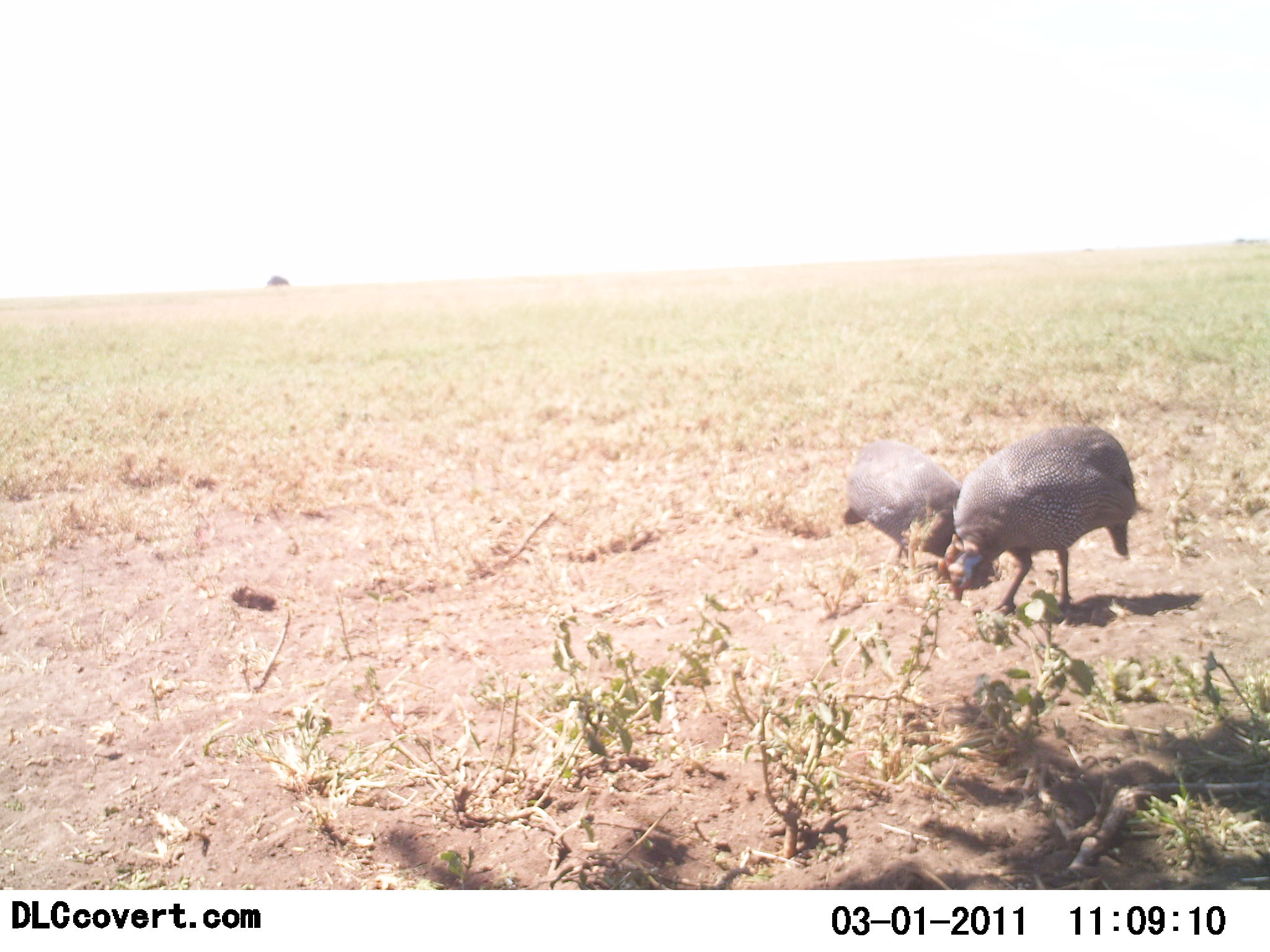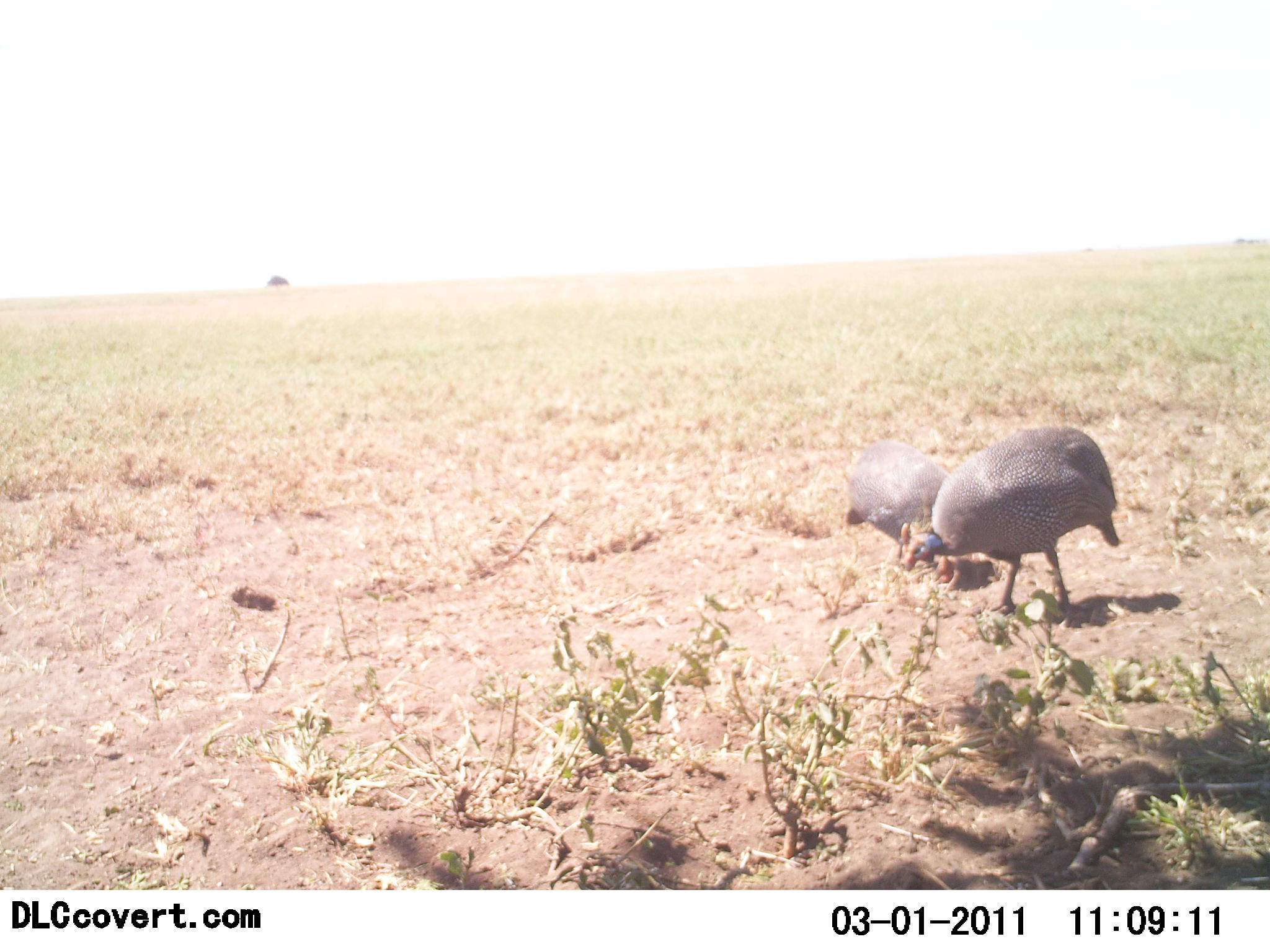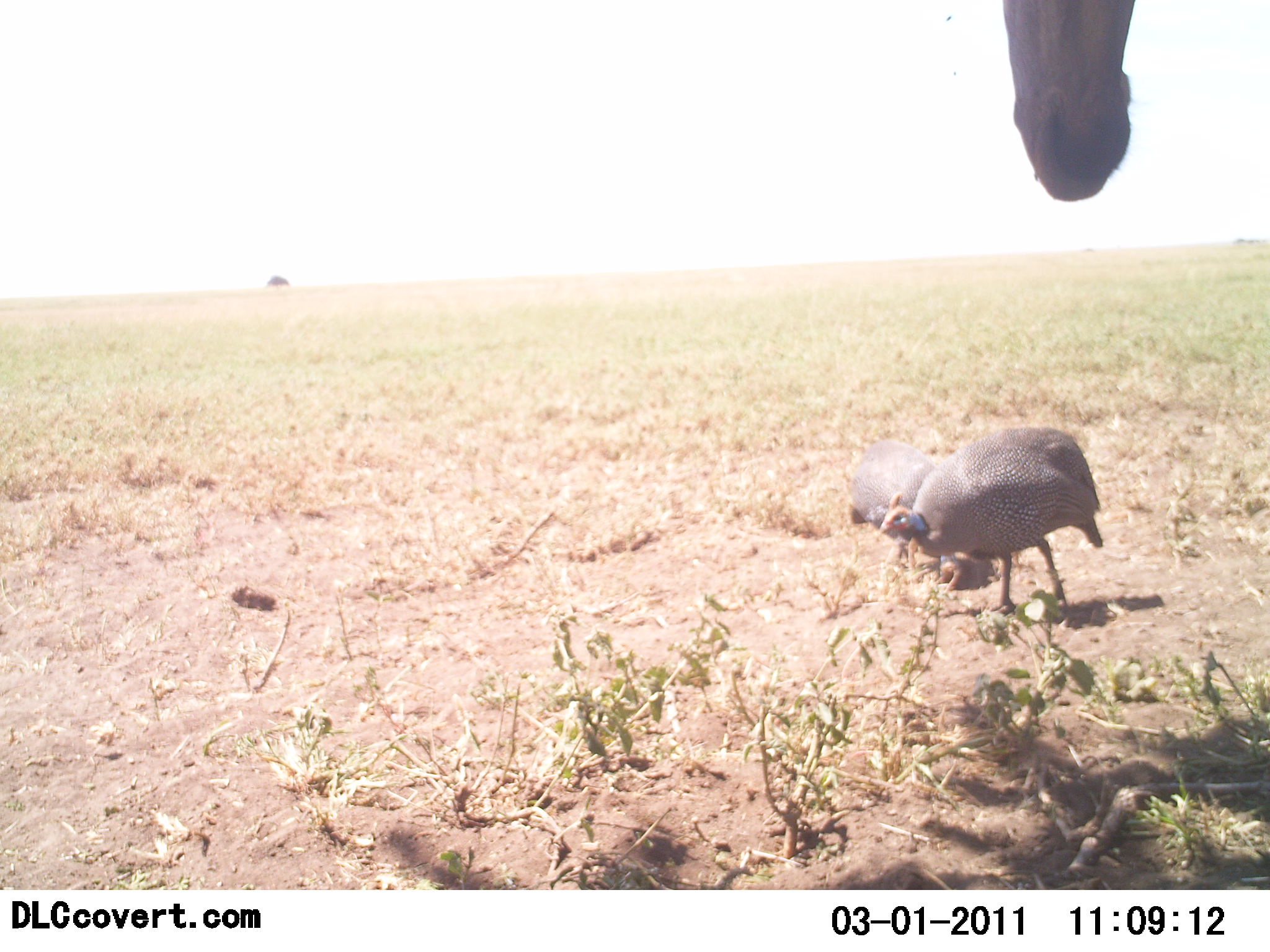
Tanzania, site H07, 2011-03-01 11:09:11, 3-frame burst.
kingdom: Animalia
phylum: Chordata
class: Aves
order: Galliformes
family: Numididae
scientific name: Numididae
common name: guinea fowl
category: guineafowl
Guineafowl (guinea fowl) (Numididae), count 2. Behavior (volunteer vote fractions): standing 35%, resting 0%, moving 35%, interacting 0%. Young present (vote fraction): 0%. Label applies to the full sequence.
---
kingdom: Animalia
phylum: Chordata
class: Mammalia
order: Artiodactyla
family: Bovidae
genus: Alcelaphus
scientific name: Alcelaphus buselaphus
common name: hartebeest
Hartebeest (Alcelaphus buselaphus), count 1. Behavior (volunteer vote fractions): standing 100%, resting 0%, moving 0%, interacting 17%. Young present (vote fraction): 0%. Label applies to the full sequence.